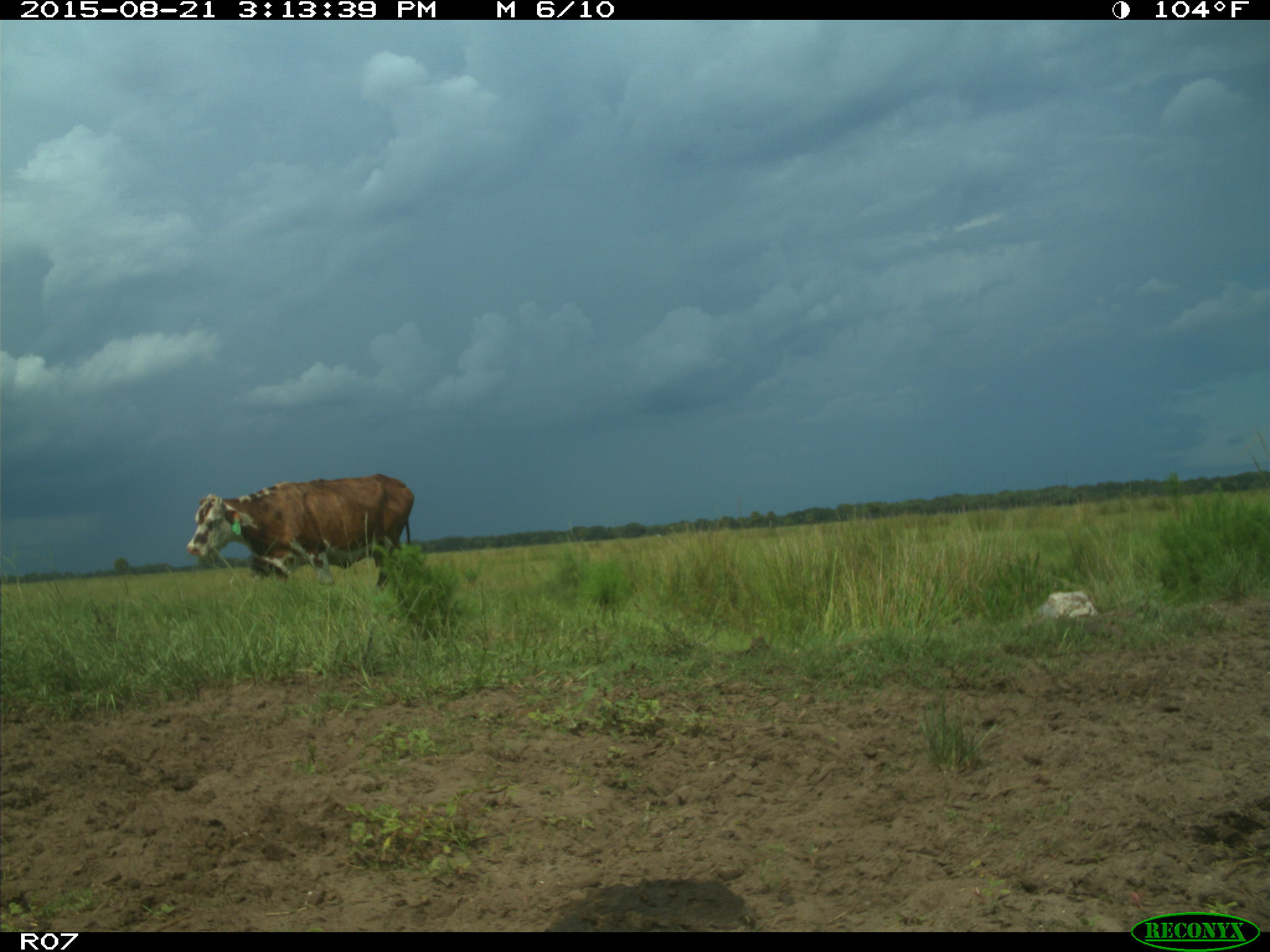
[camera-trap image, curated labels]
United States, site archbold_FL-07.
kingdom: Animalia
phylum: Chordata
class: Mammalia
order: Artiodactyla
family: Bovidae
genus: Bos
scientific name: Bos taurus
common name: domestic cow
Bos taurus (domestic cow).